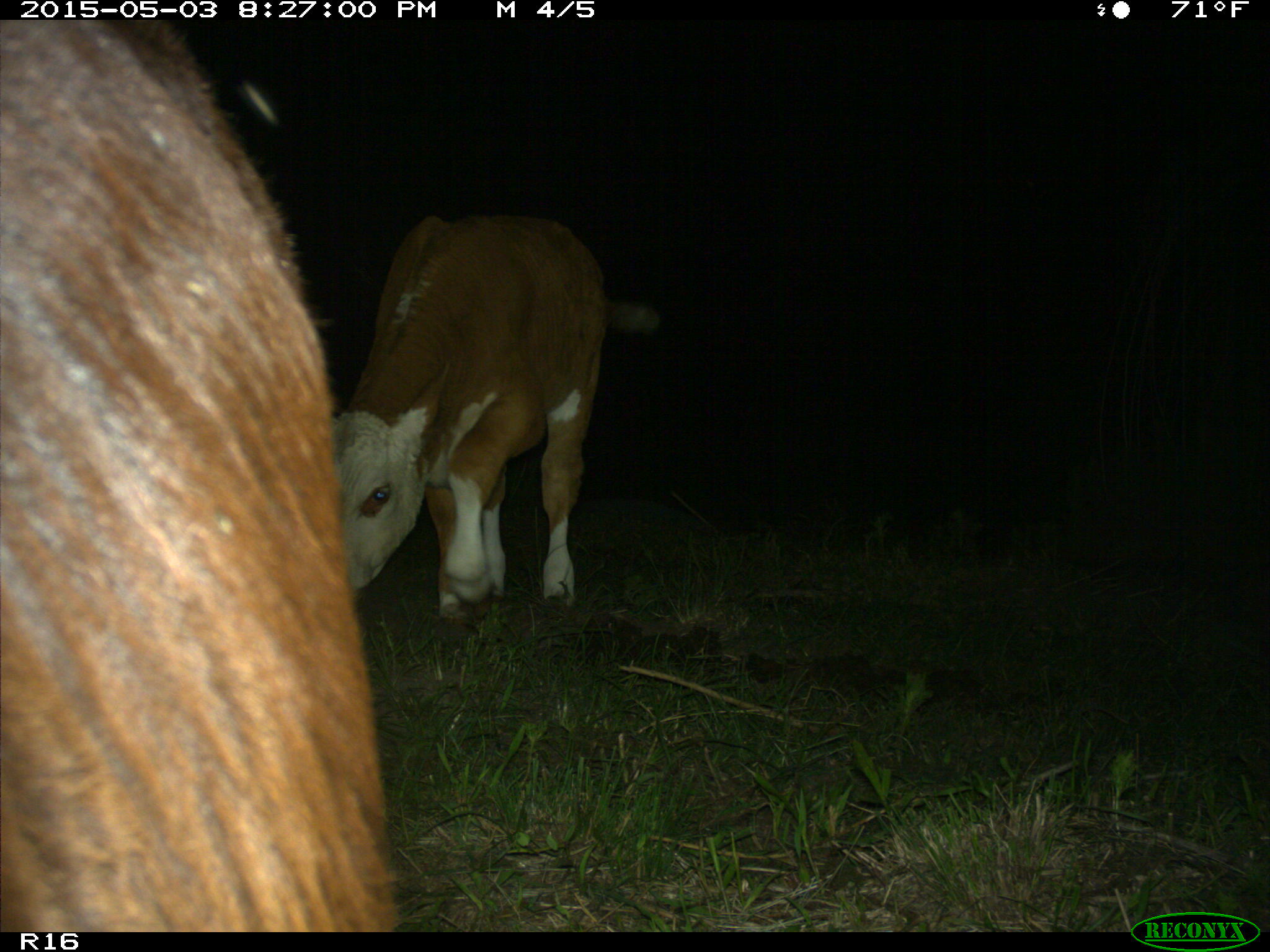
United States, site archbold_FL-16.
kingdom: Animalia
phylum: Chordata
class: Mammalia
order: Artiodactyla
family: Bovidae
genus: Bos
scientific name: Bos taurus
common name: domestic cow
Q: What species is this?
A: Bos taurus (domestic cow).